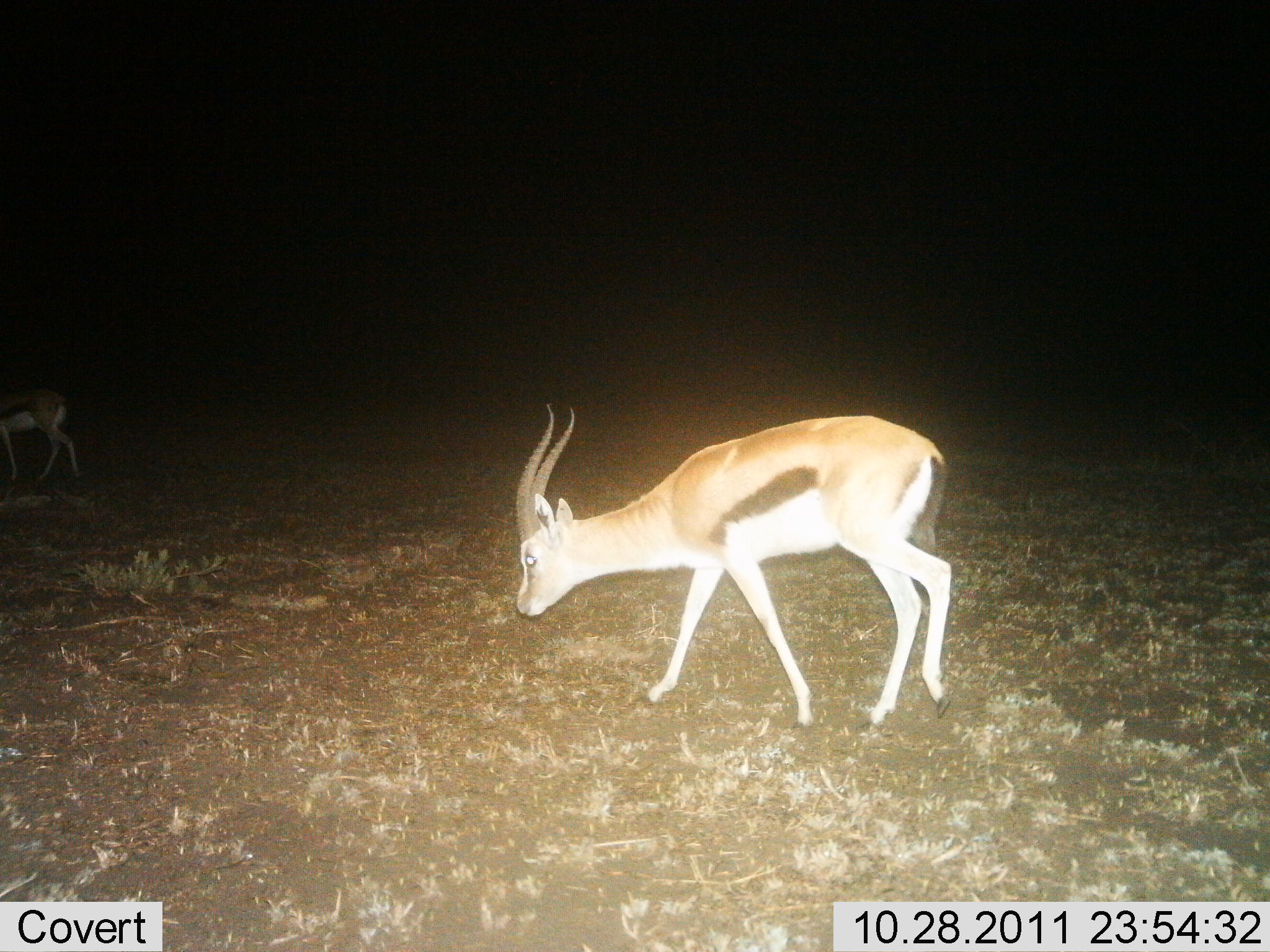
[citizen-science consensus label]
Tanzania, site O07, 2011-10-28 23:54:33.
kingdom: Animalia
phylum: Chordata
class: Mammalia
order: Artiodactyla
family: Bovidae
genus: Eudorcas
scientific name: Eudorcas thomsonii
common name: thomson's gazelle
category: gazellethomsons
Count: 2.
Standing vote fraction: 27%.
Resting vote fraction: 0%.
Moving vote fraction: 55%.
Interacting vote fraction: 0%.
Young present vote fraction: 0%.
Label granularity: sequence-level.